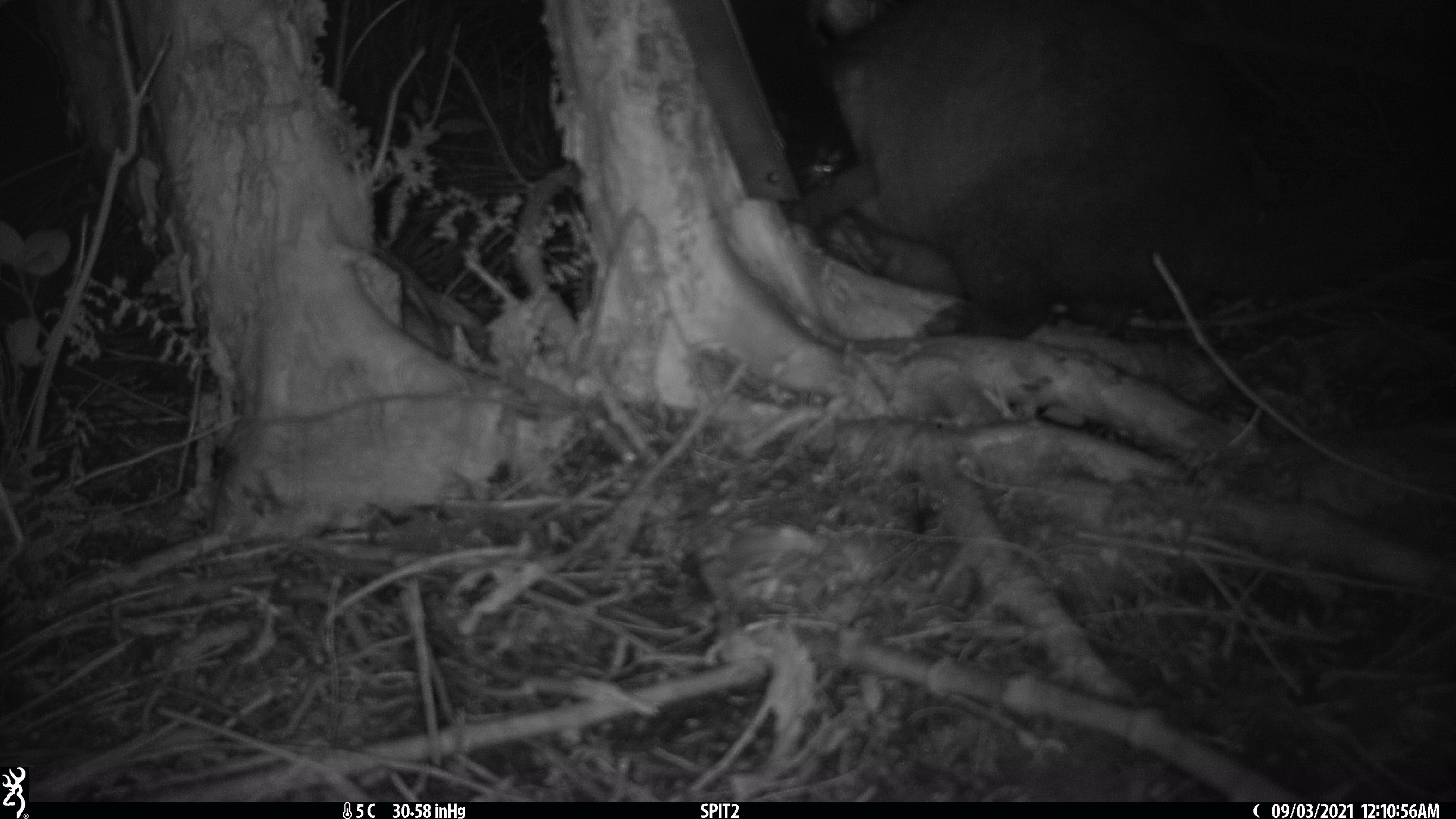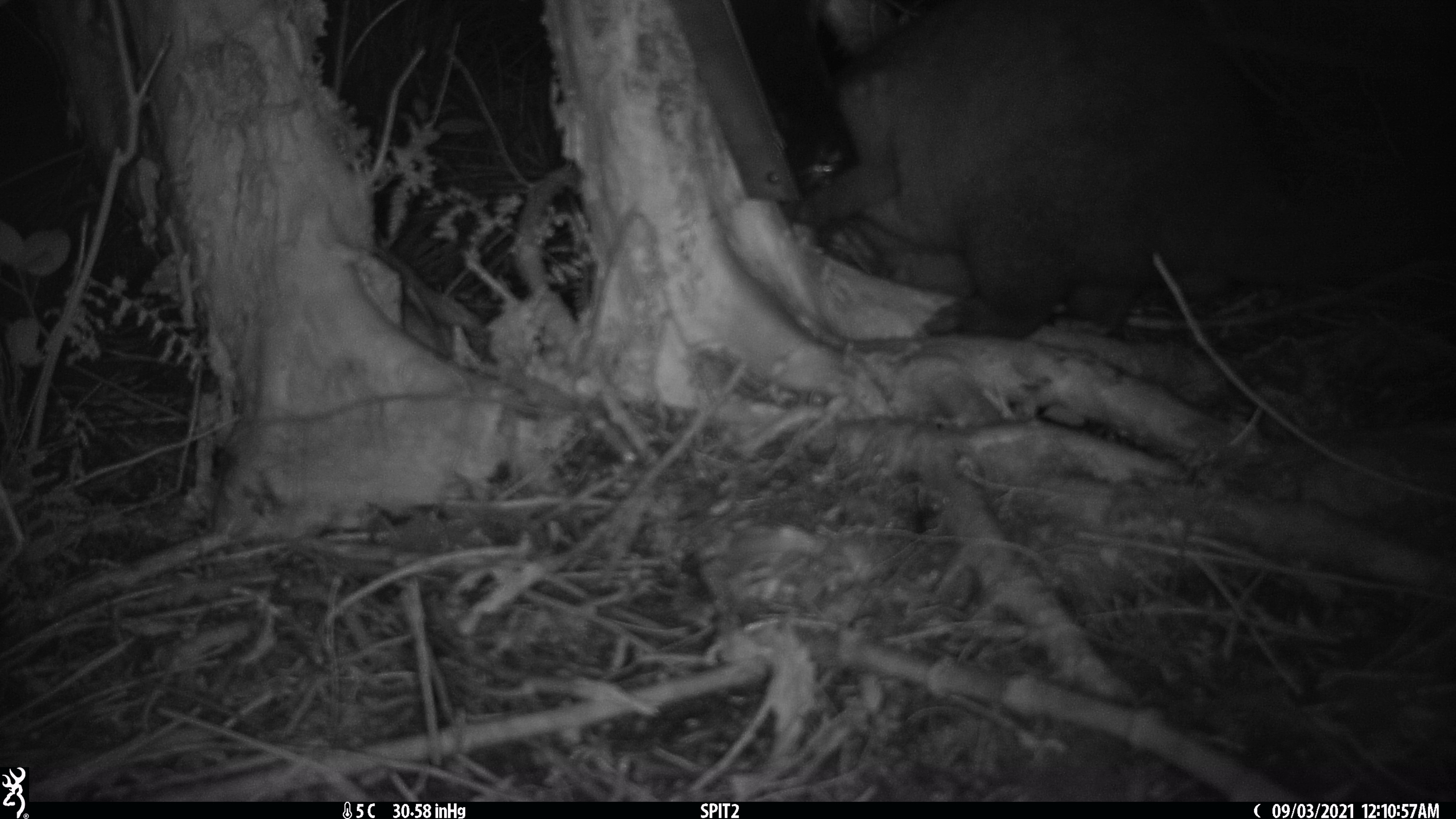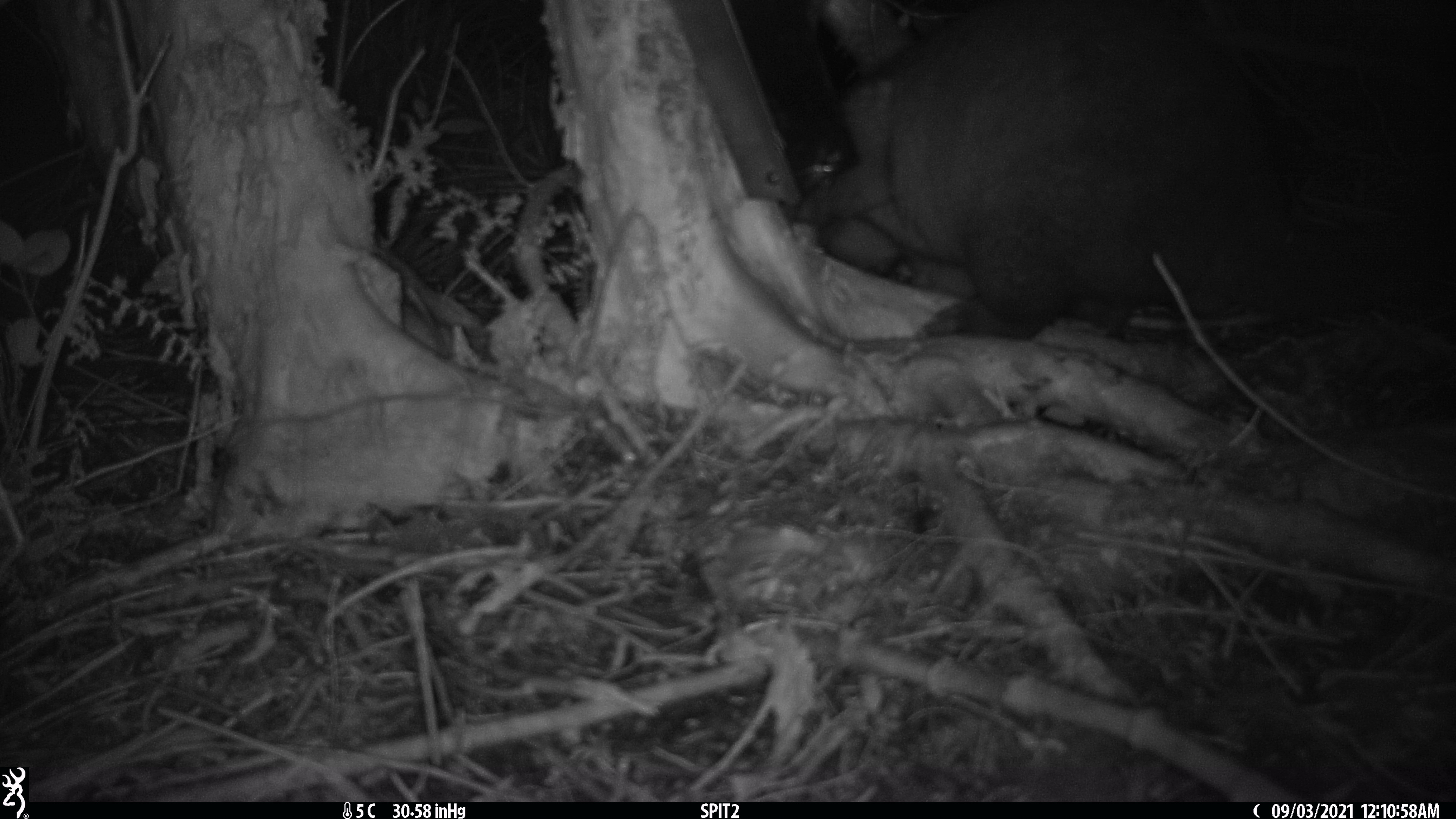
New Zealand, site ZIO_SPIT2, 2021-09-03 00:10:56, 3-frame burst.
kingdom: Animalia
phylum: Chordata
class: Mammalia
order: Diprotodontia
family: Phalangeridae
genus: Trichosurus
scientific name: Trichosurus vulpecula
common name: common brushtail possum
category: possum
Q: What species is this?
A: Possum (common brushtail possum) (Trichosurus vulpecula).